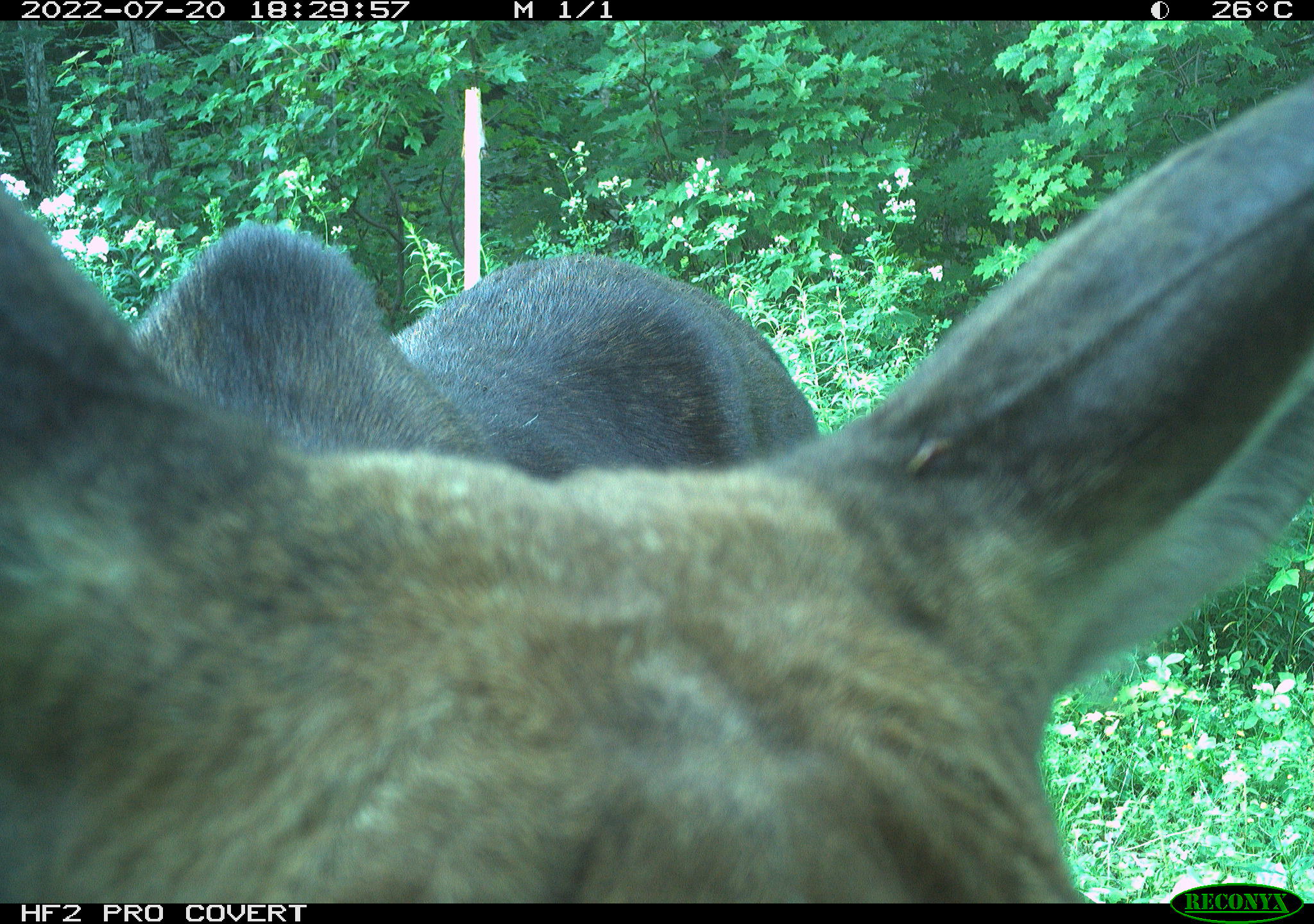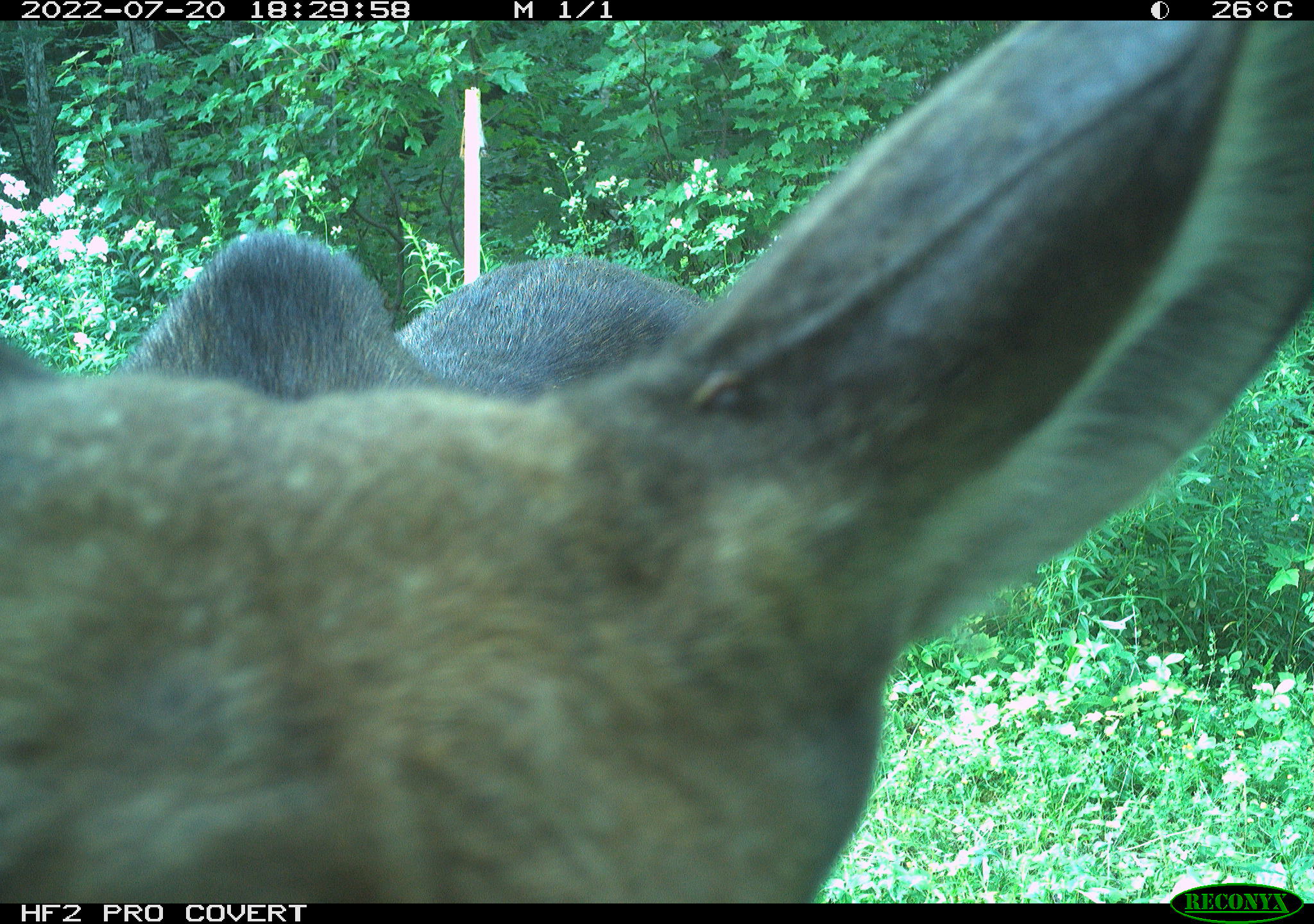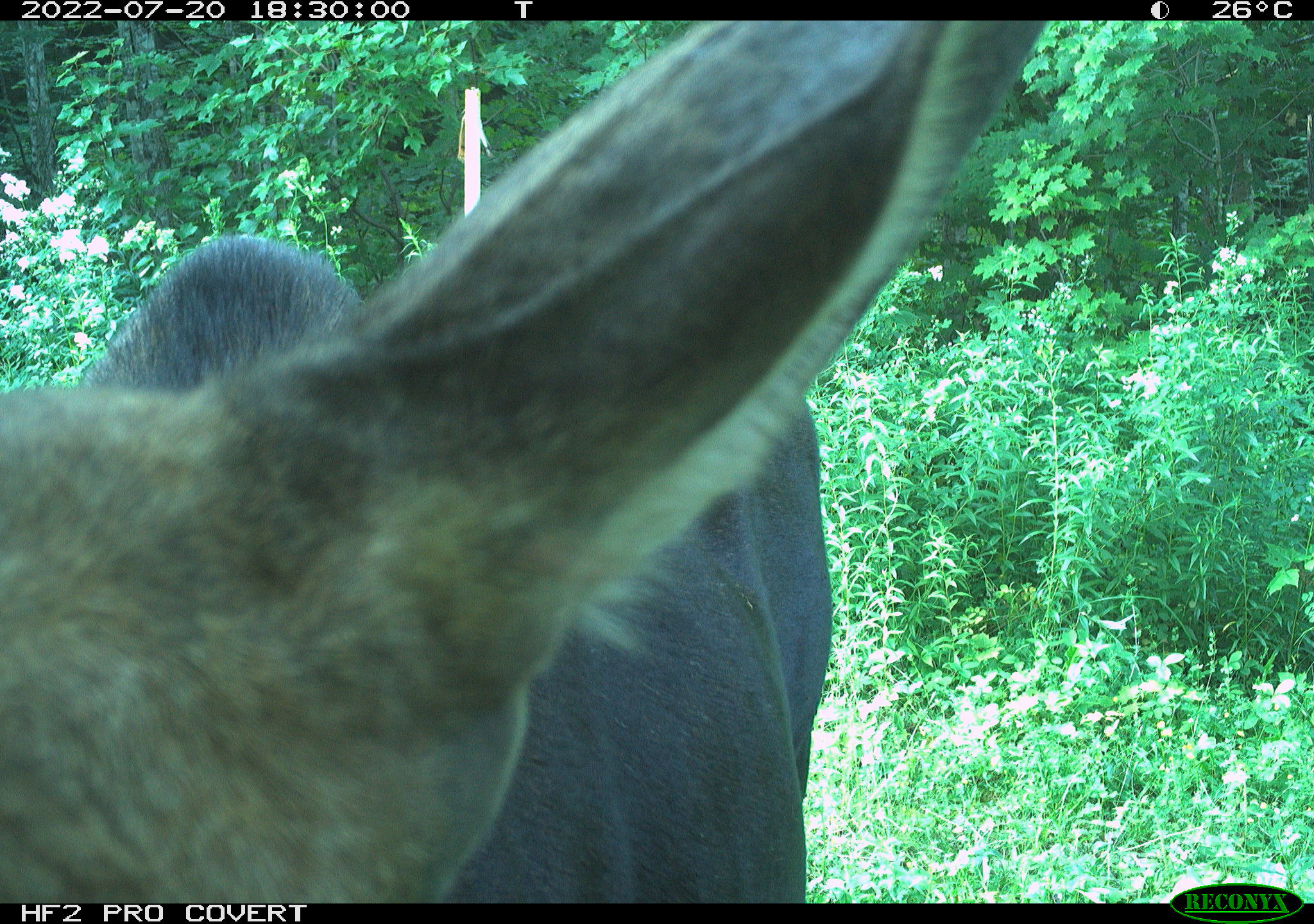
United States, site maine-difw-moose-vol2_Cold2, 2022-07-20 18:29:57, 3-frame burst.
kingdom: Animalia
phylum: Chordata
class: Mammalia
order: Artiodactyla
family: Cervidae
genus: Alces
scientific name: Alces alces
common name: moose